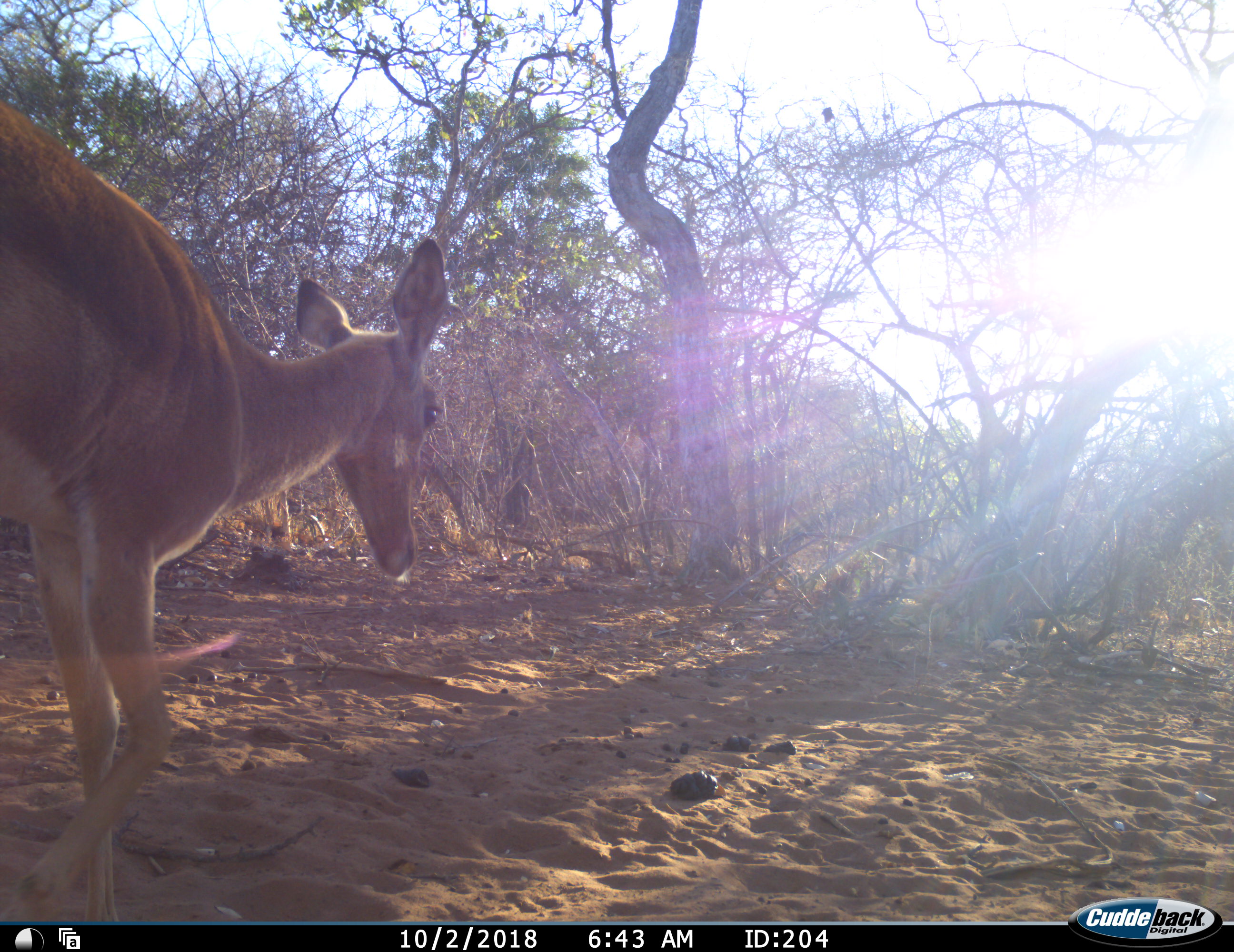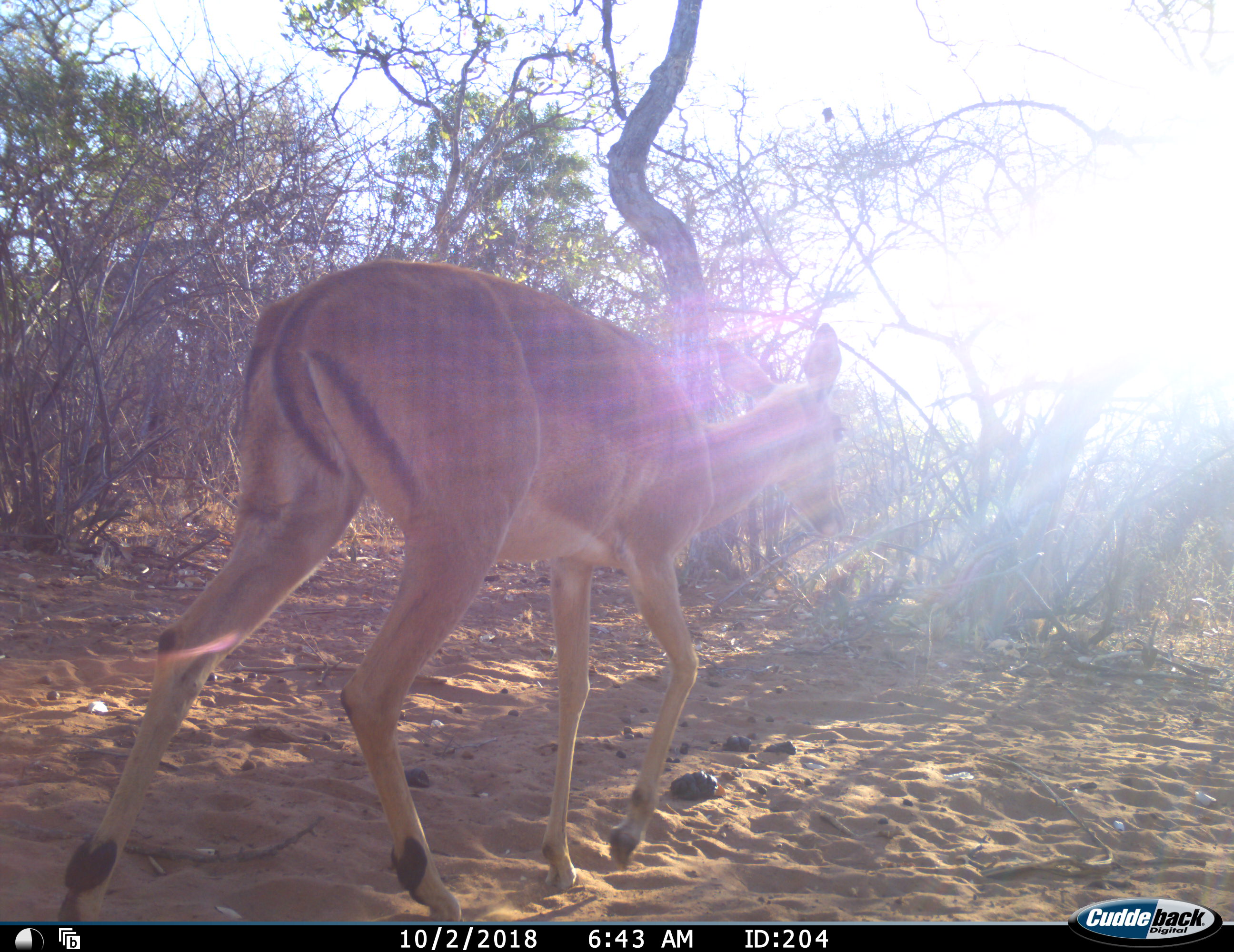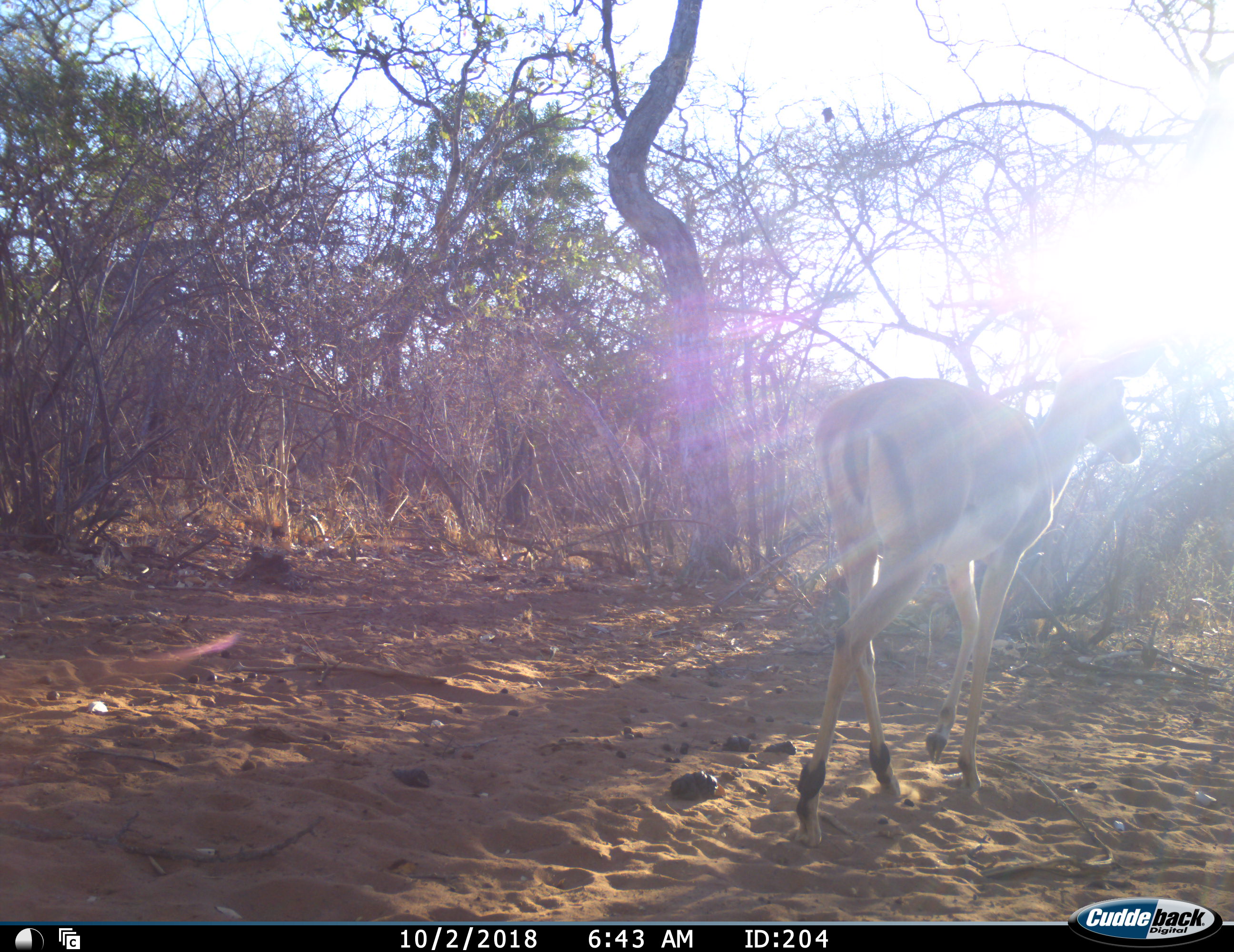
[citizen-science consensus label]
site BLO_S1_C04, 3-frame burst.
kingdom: Animalia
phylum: Chordata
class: Mammalia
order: Artiodactyla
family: Bovidae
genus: Aepyceros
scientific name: Aepyceros melampus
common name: impala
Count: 1.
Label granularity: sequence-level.